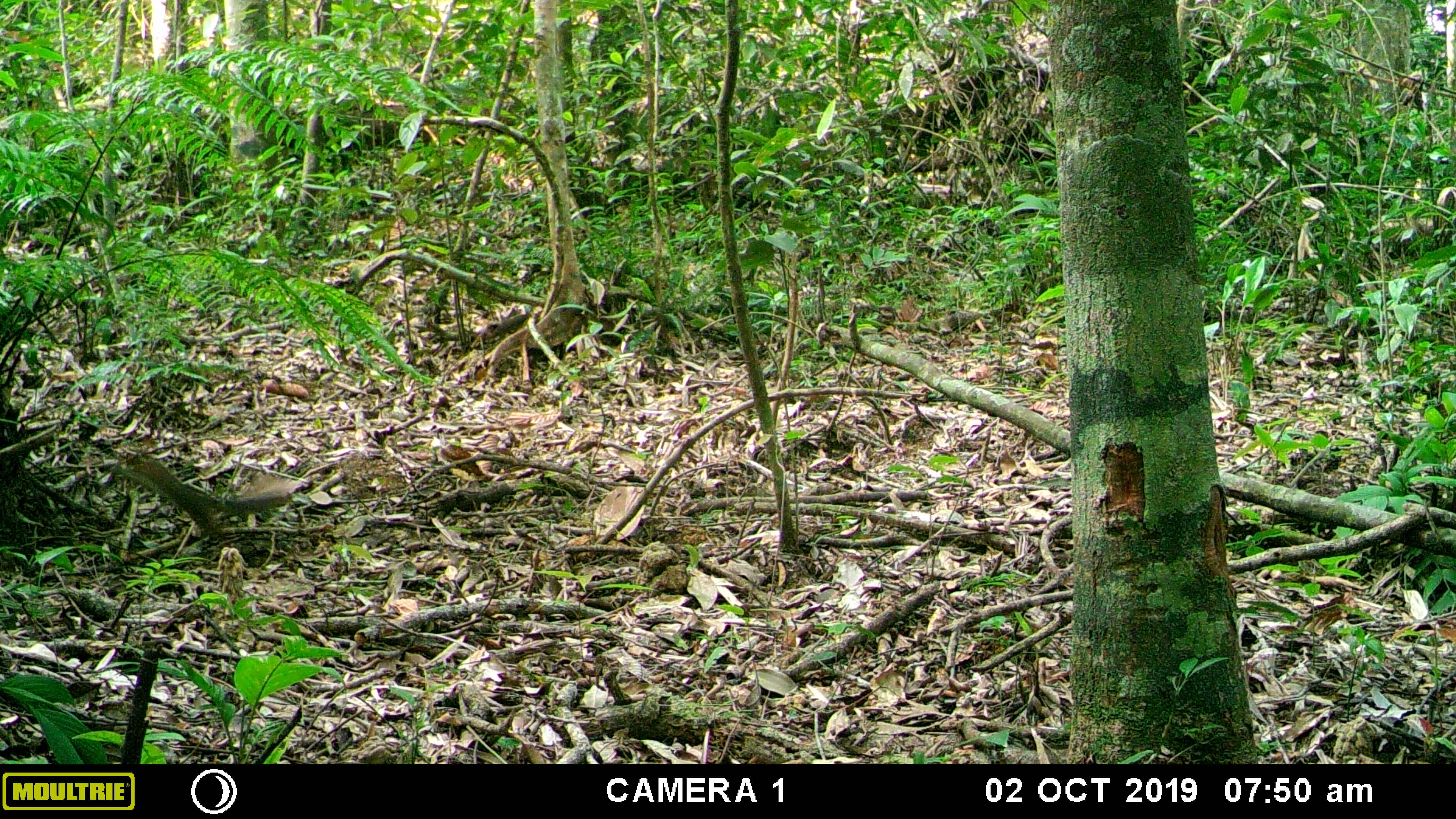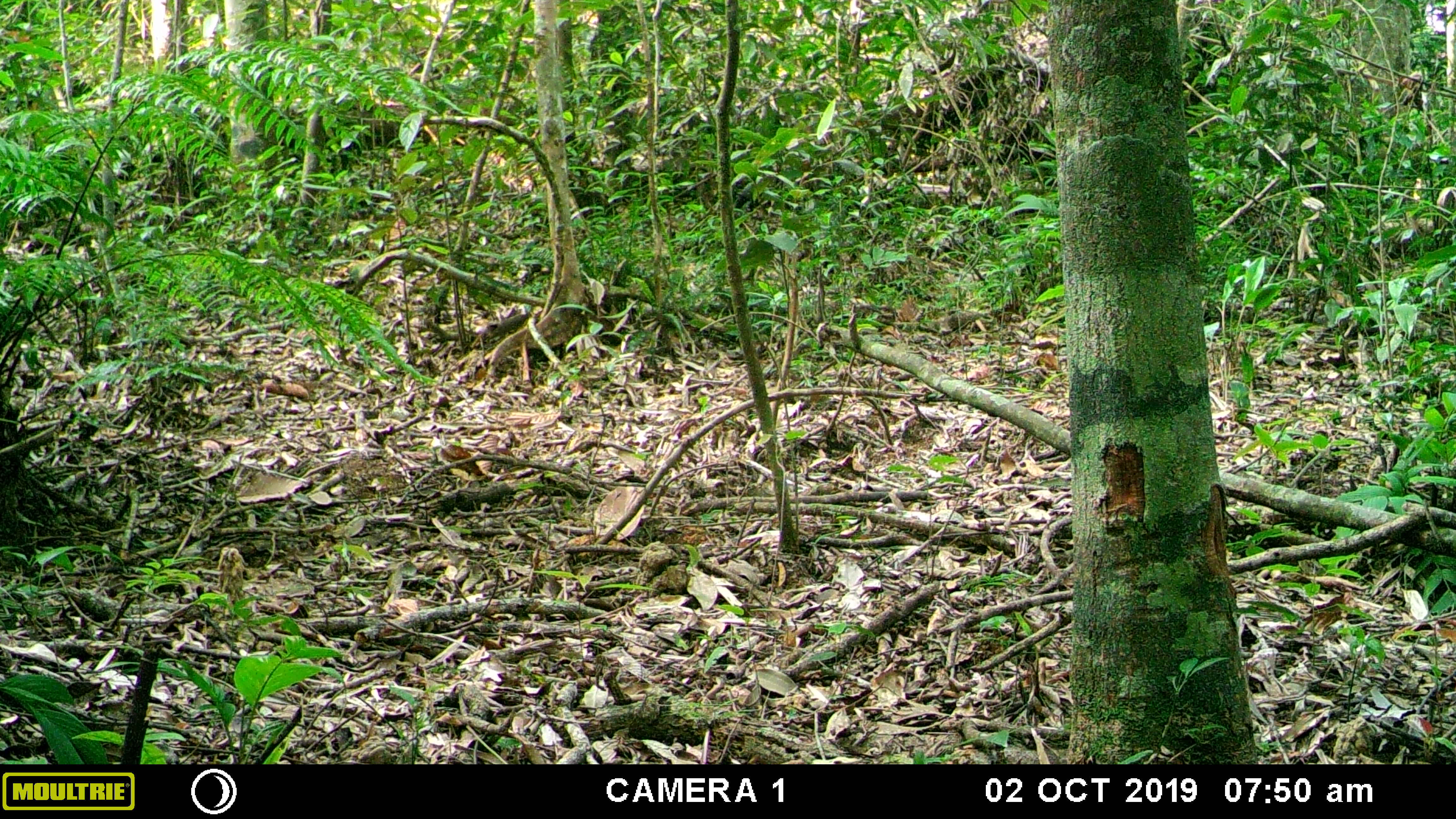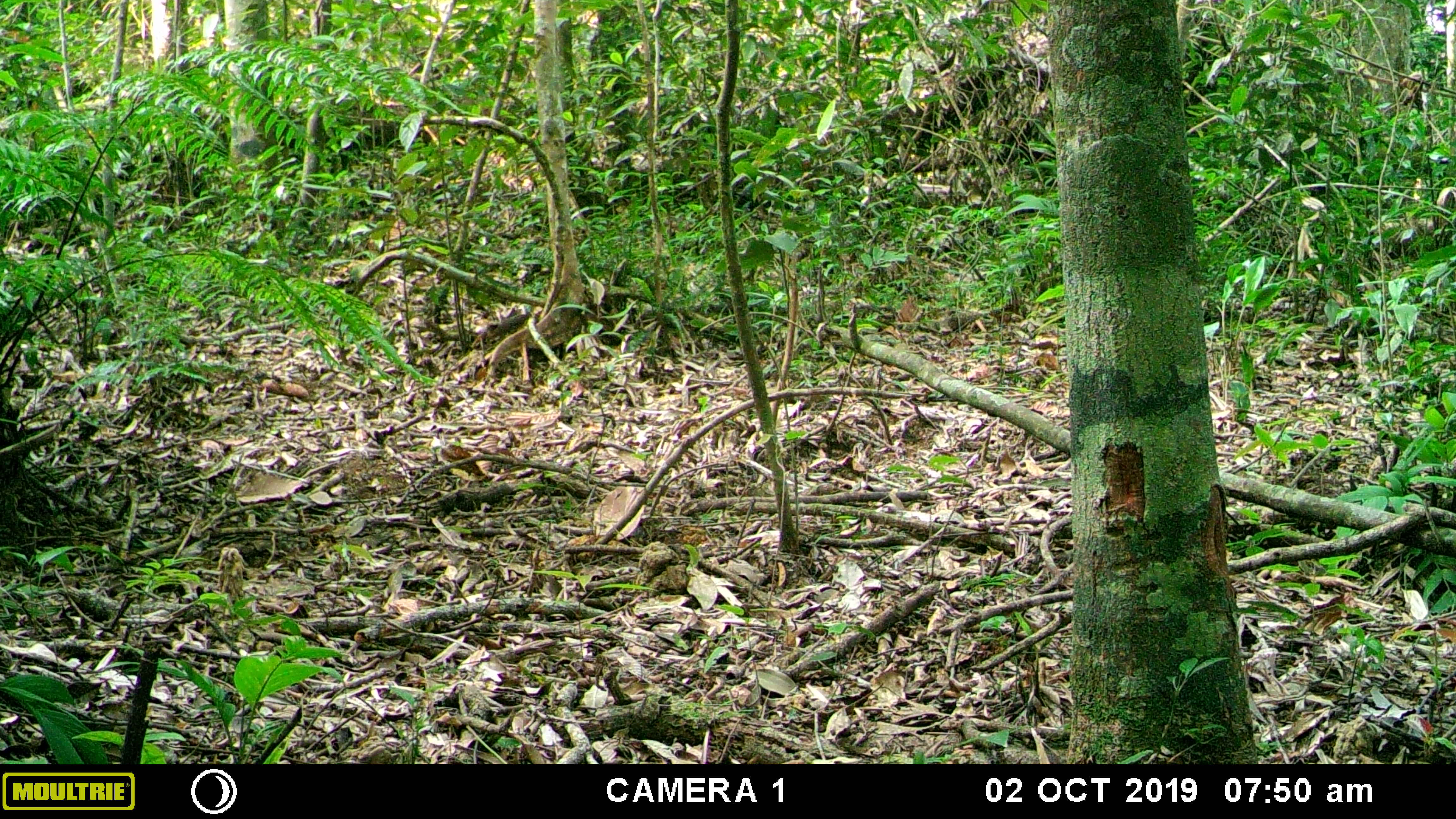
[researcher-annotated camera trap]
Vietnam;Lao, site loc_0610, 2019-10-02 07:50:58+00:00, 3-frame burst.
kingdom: Animalia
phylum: Chordata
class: Mammalia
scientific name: Mammalia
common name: mammal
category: unidentified small mammal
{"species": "unidentified small mammal (mammal) (Mammalia)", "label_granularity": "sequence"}